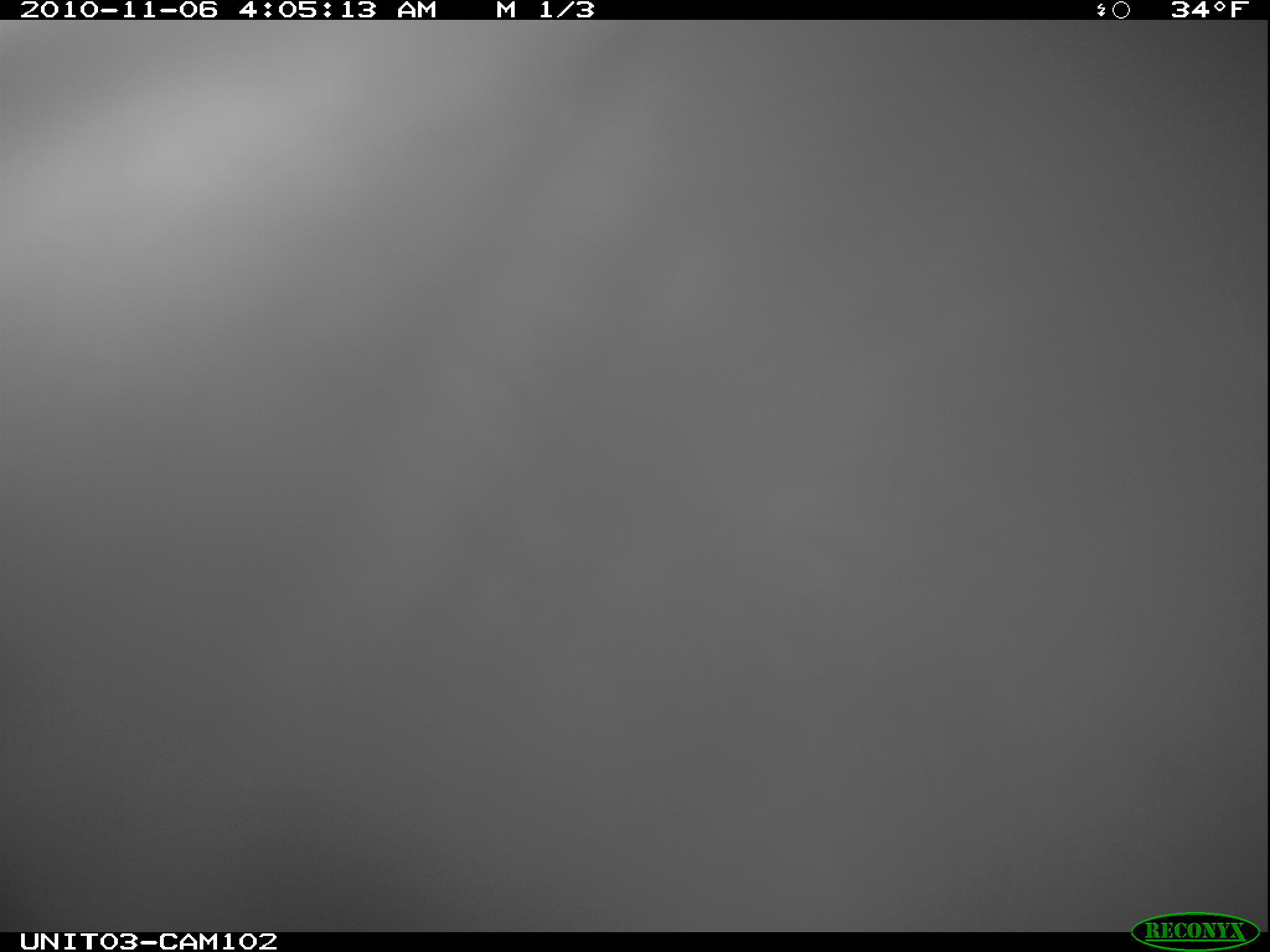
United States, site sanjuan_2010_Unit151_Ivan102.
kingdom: Animalia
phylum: Chordata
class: Mammalia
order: Carnivora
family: Ursidae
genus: Ursus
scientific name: Ursus americanus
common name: american black bear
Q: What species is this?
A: Ursus americanus (american black bear).